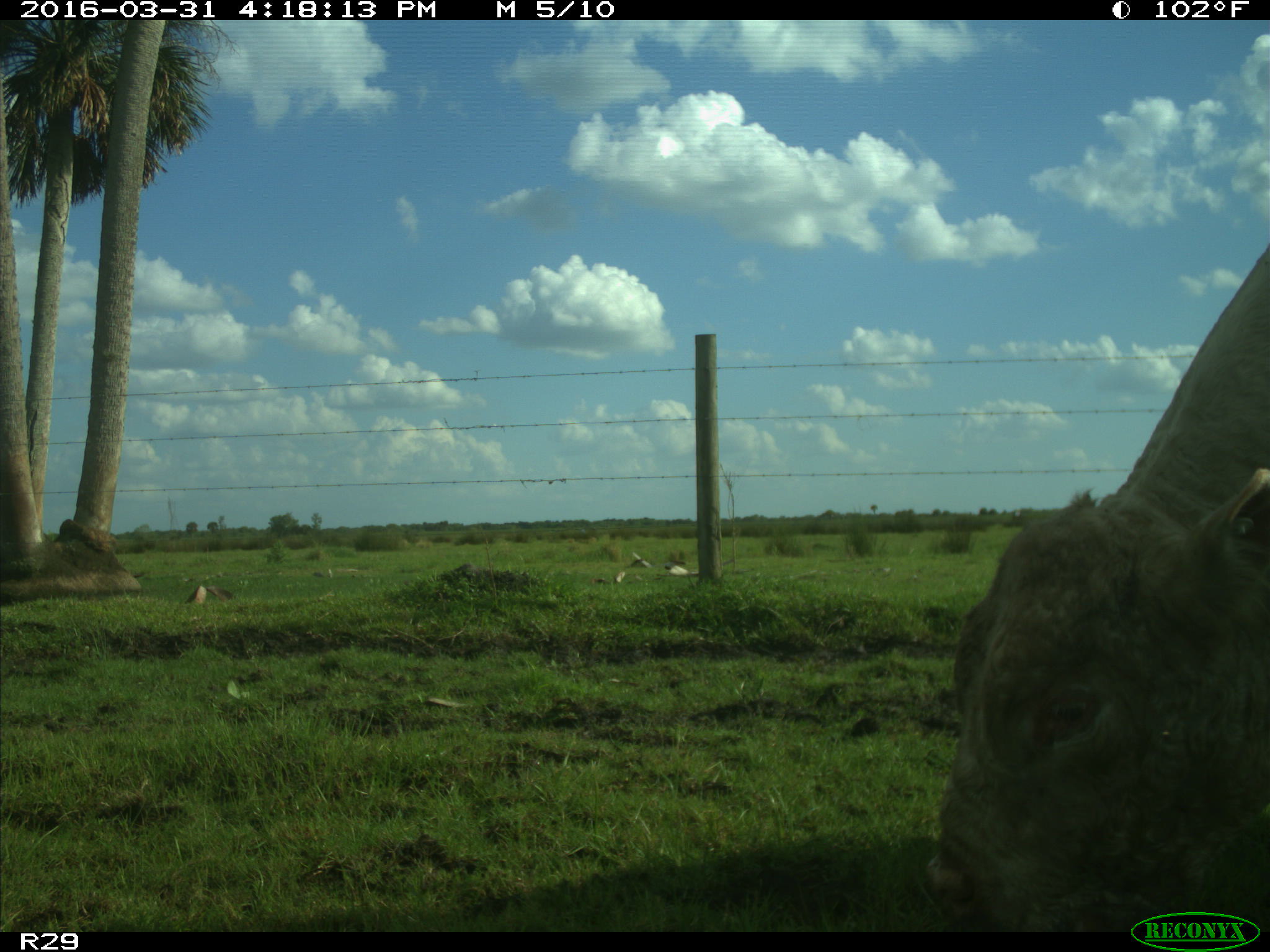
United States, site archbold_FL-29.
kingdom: Animalia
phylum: Chordata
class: Mammalia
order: Artiodactyla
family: Bovidae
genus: Bos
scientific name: Bos taurus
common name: domestic cow